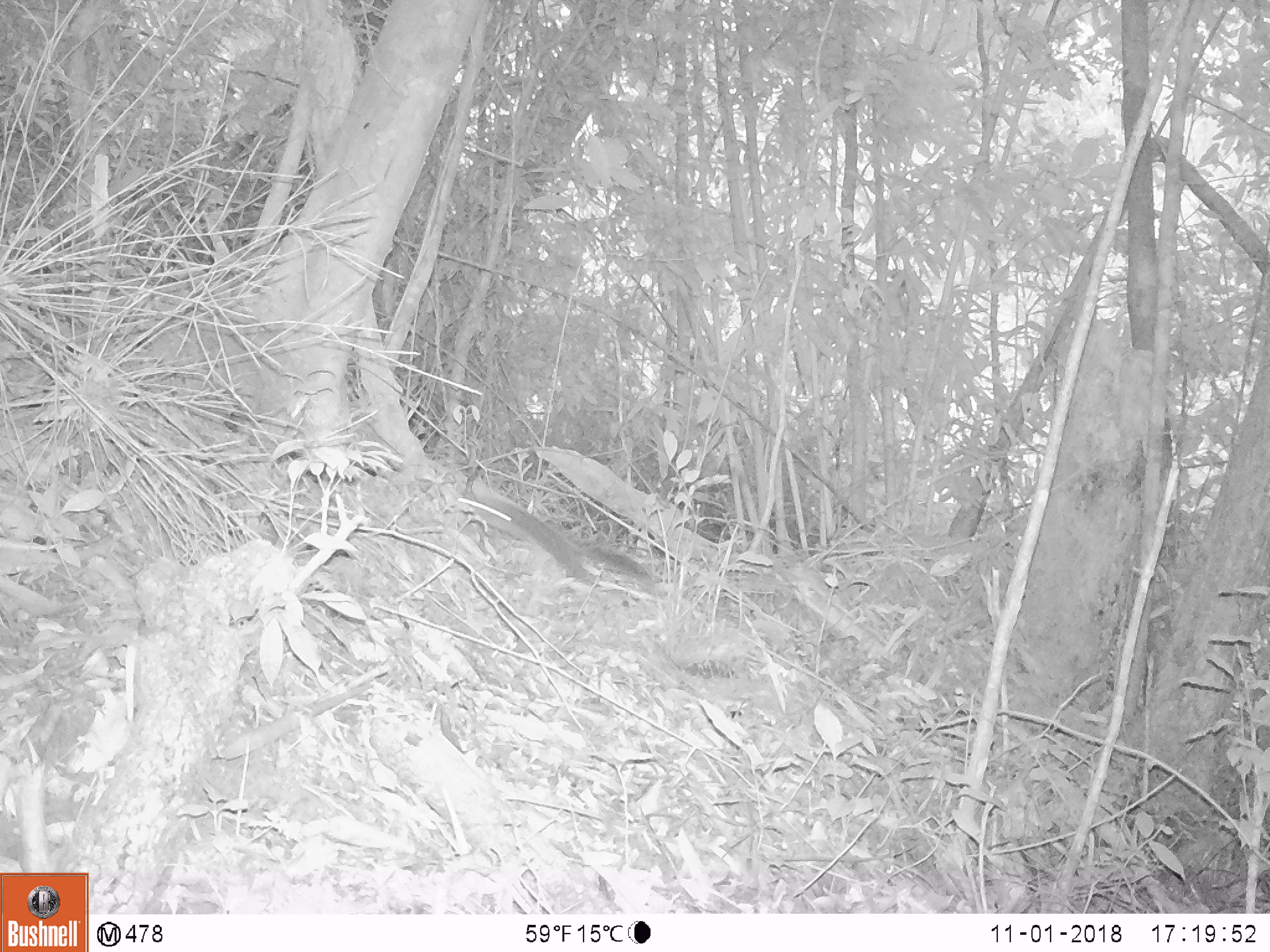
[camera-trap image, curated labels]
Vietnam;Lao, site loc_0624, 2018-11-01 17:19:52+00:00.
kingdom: Animalia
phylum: Chordata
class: Mammalia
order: Rodentia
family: Sciuridae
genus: Dremomys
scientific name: Dremomys rufigenis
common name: red-cheeked squirrel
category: red cheeked squirrel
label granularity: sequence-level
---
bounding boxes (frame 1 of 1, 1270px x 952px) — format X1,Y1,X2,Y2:
red cheeked squirrel: 456,488,658,589